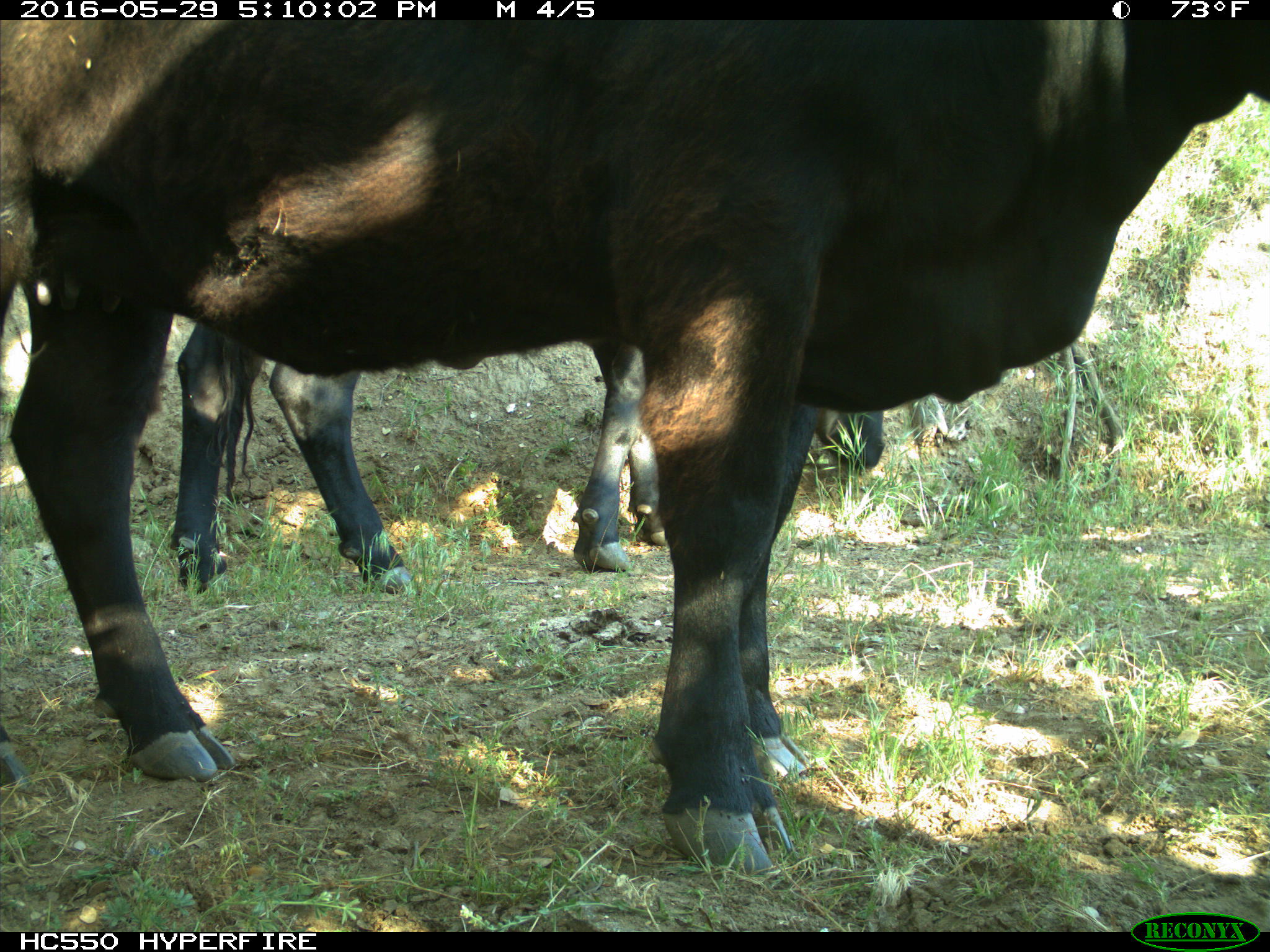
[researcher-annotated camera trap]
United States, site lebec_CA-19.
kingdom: Animalia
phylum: Chordata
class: Mammalia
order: Artiodactyla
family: Bovidae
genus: Bos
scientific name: Bos taurus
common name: domestic cow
Bos taurus (domestic cow).